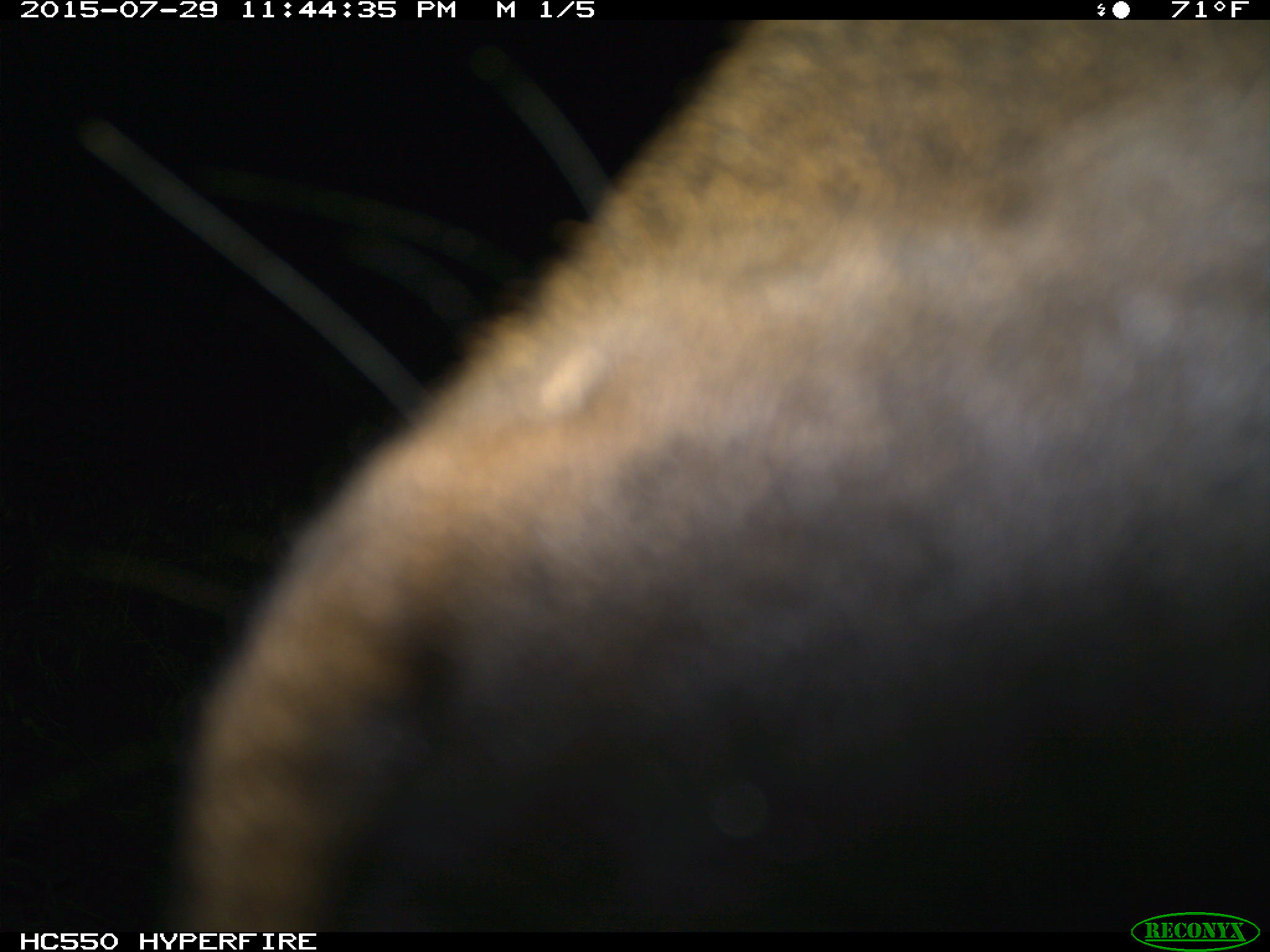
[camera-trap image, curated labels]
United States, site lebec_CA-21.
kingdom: Animalia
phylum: Chordata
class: Mammalia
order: Artiodactyla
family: Cervidae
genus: Cervus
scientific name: Cervus canadensis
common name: elk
Cervus canadensis (elk).